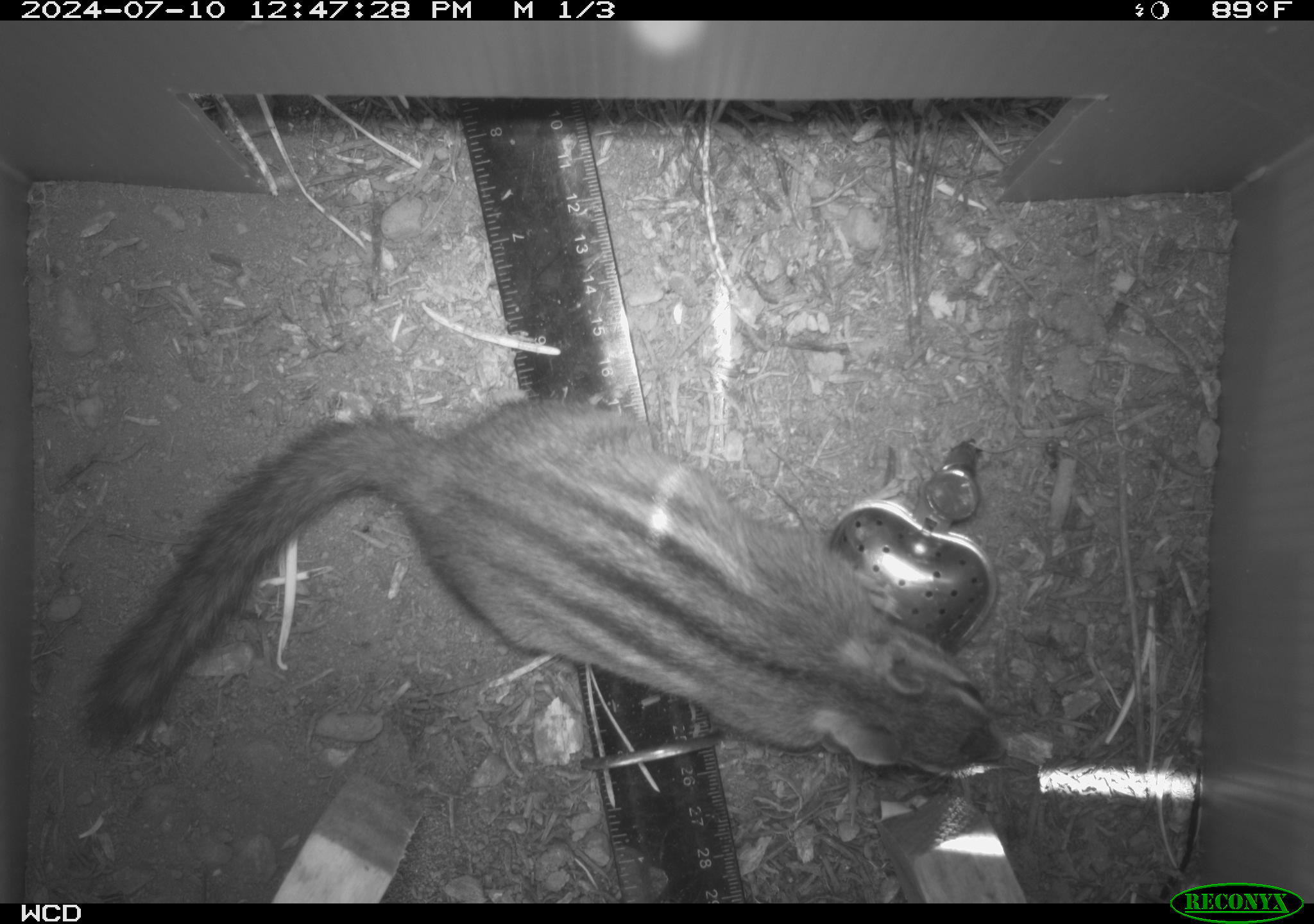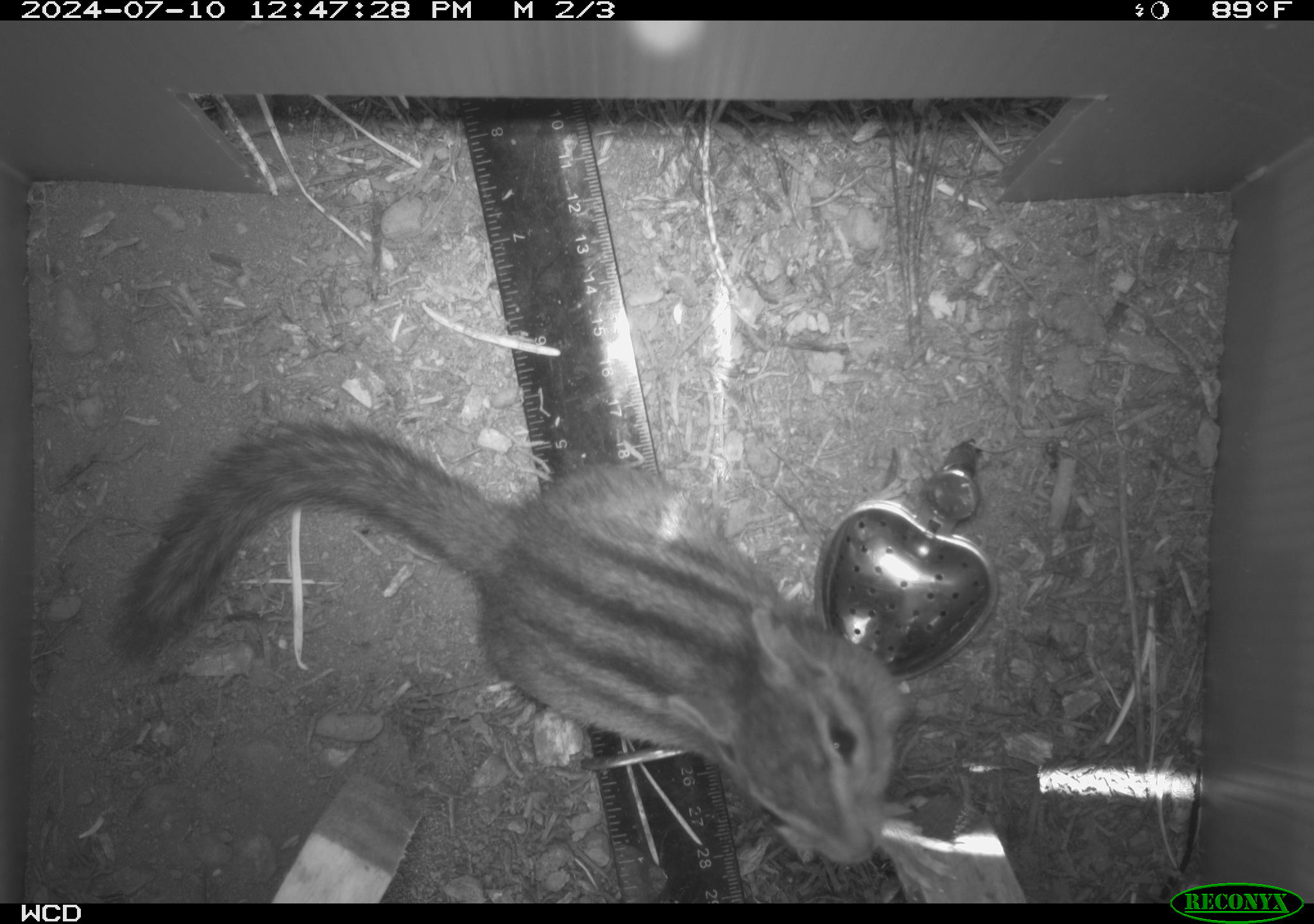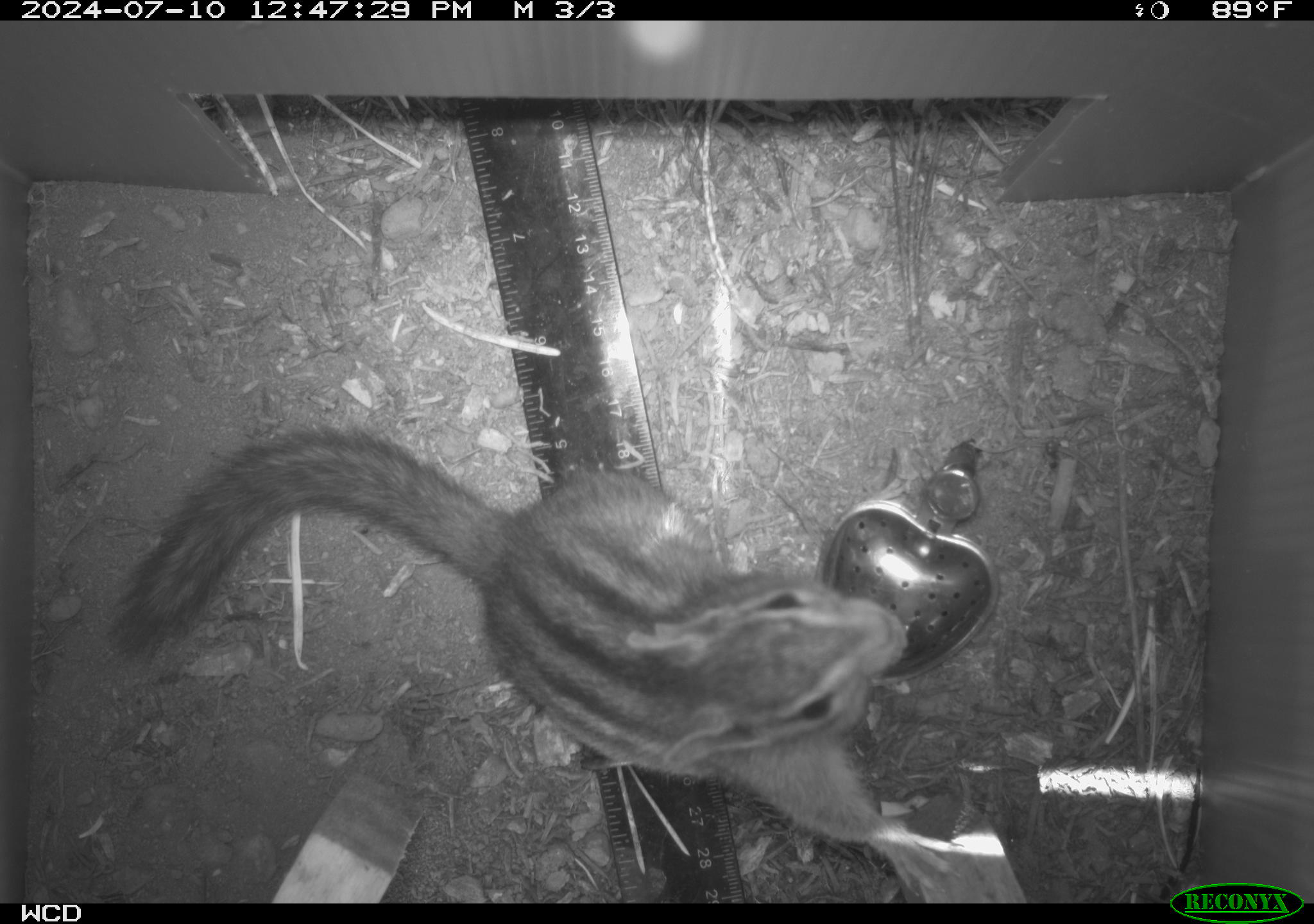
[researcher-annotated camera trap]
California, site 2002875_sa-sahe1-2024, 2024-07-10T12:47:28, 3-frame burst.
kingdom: Animalia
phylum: Chordata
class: Mammalia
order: Rodentia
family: Sciuridae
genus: Neotamias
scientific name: Neotamias quadrimaculatus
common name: long-eared chipmunk